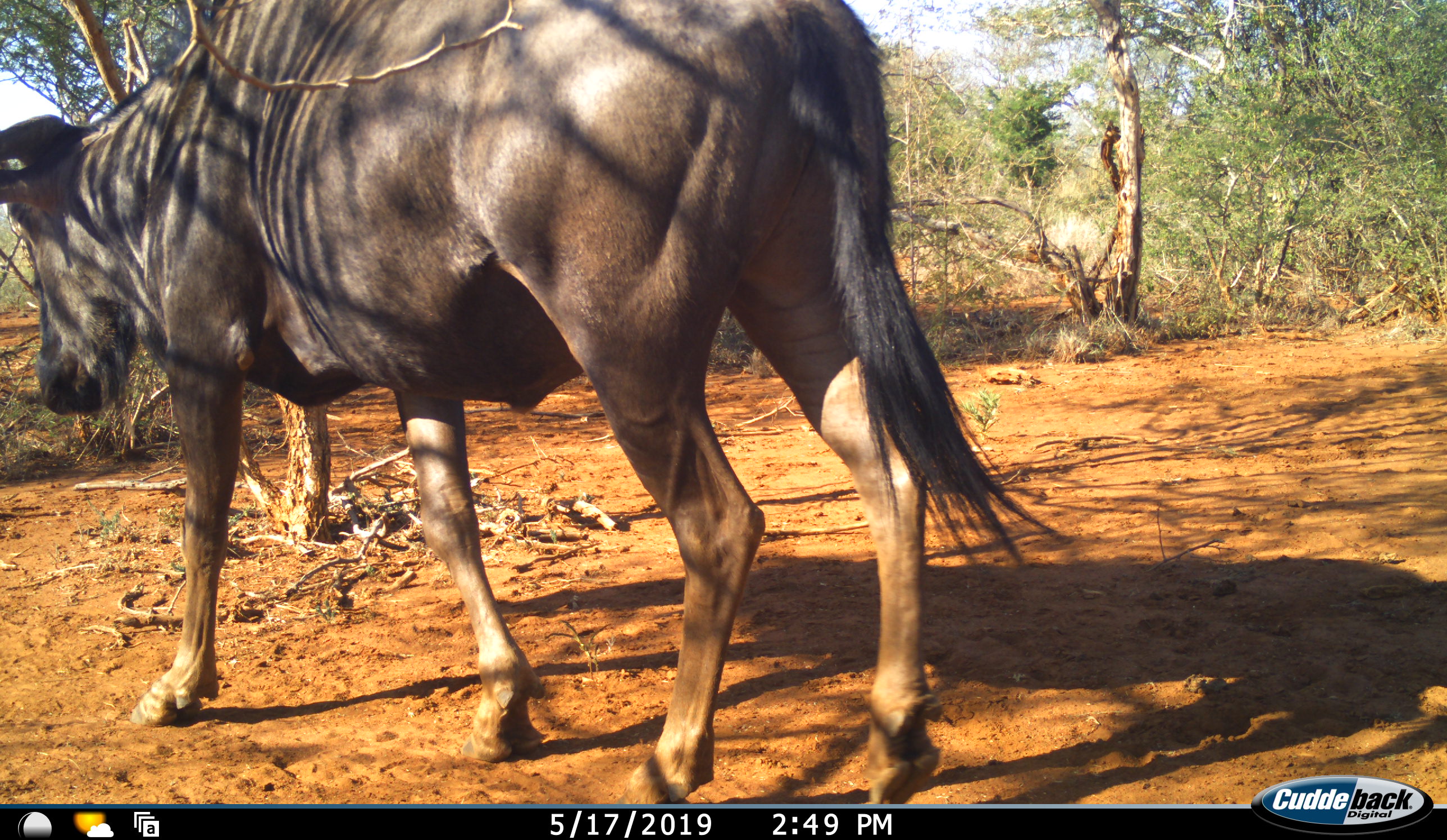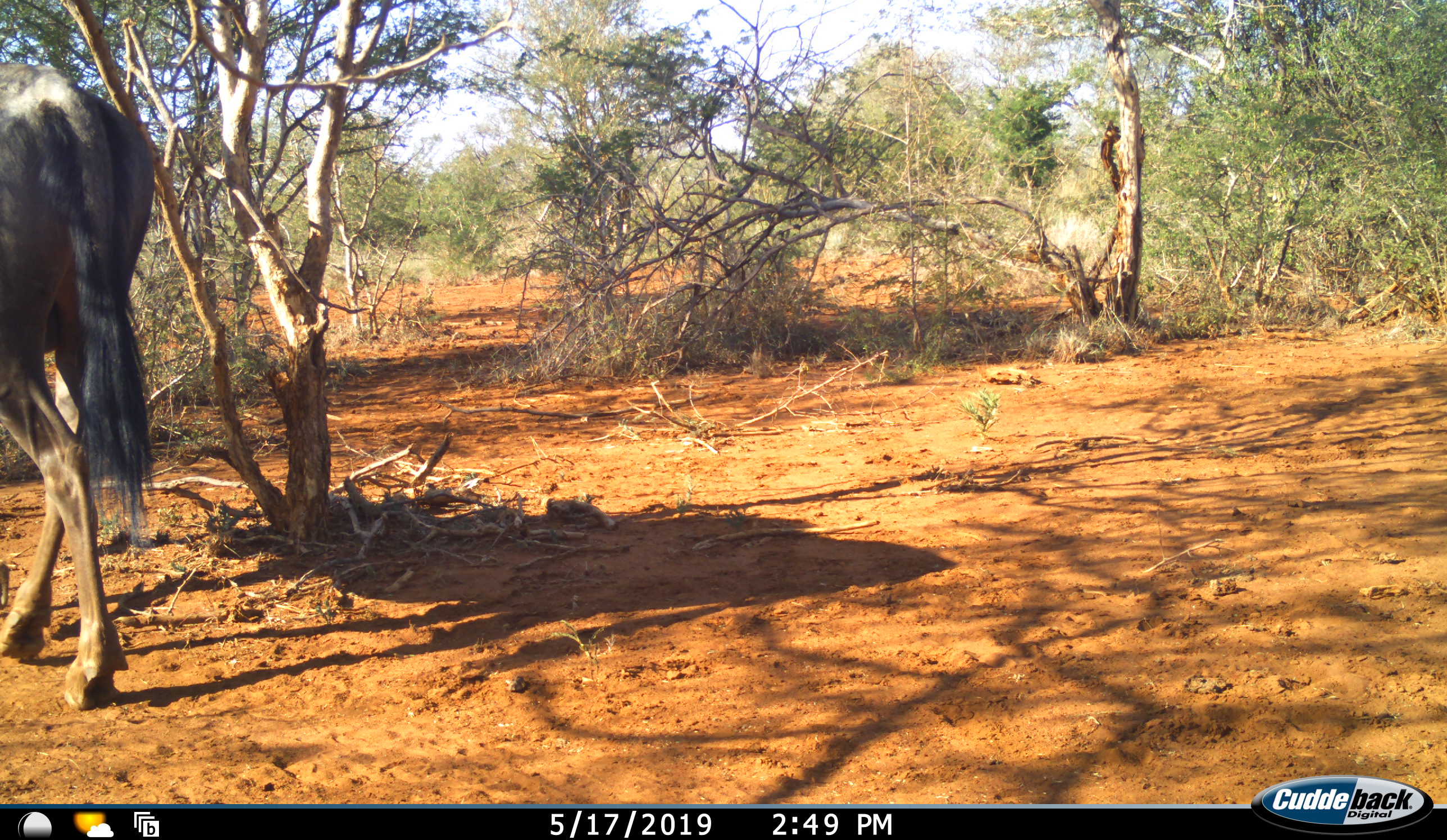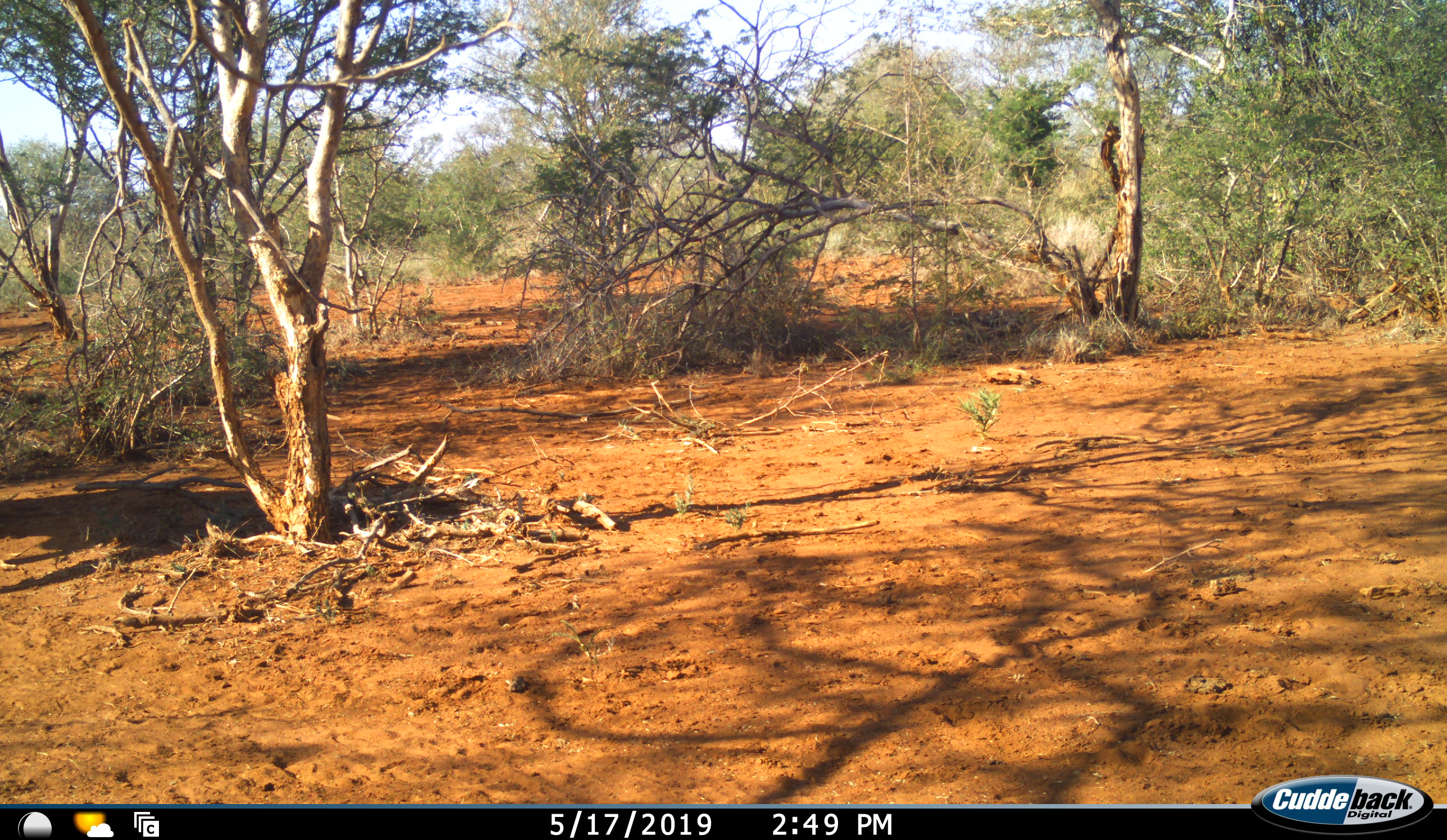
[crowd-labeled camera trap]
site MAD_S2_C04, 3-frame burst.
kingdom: Animalia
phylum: Chordata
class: Mammalia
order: Artiodactyla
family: Bovidae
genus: Connochaetes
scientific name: Connochaetes taurinus taurinus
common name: blue wildebeest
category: wildebeestblue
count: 1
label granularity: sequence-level